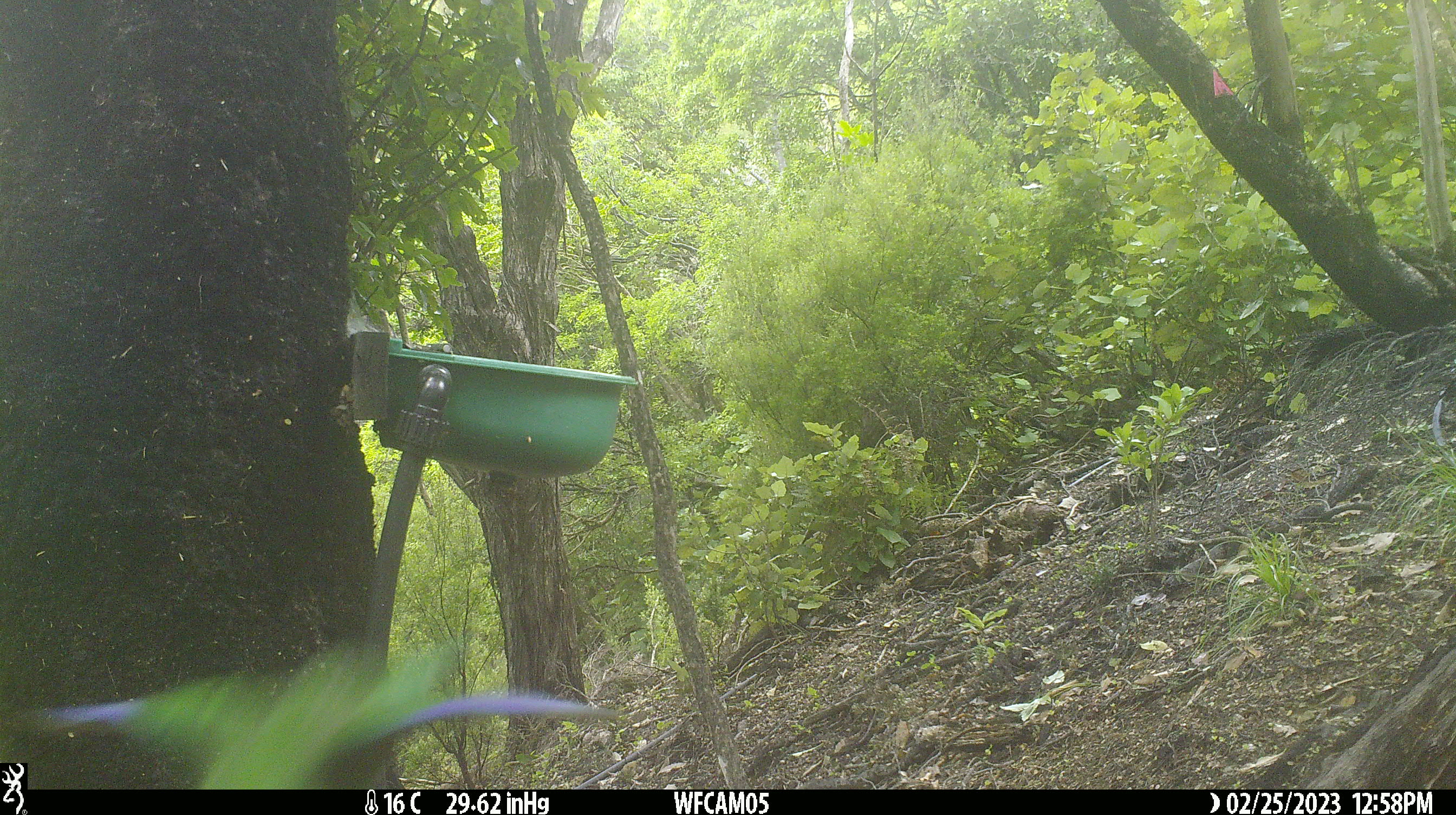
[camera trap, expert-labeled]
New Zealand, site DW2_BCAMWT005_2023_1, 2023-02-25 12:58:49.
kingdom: Animalia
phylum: Chordata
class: Aves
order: Psittaciformes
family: Psittaculidae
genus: Cyanoramphus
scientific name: Cyanoramphus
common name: parakeet